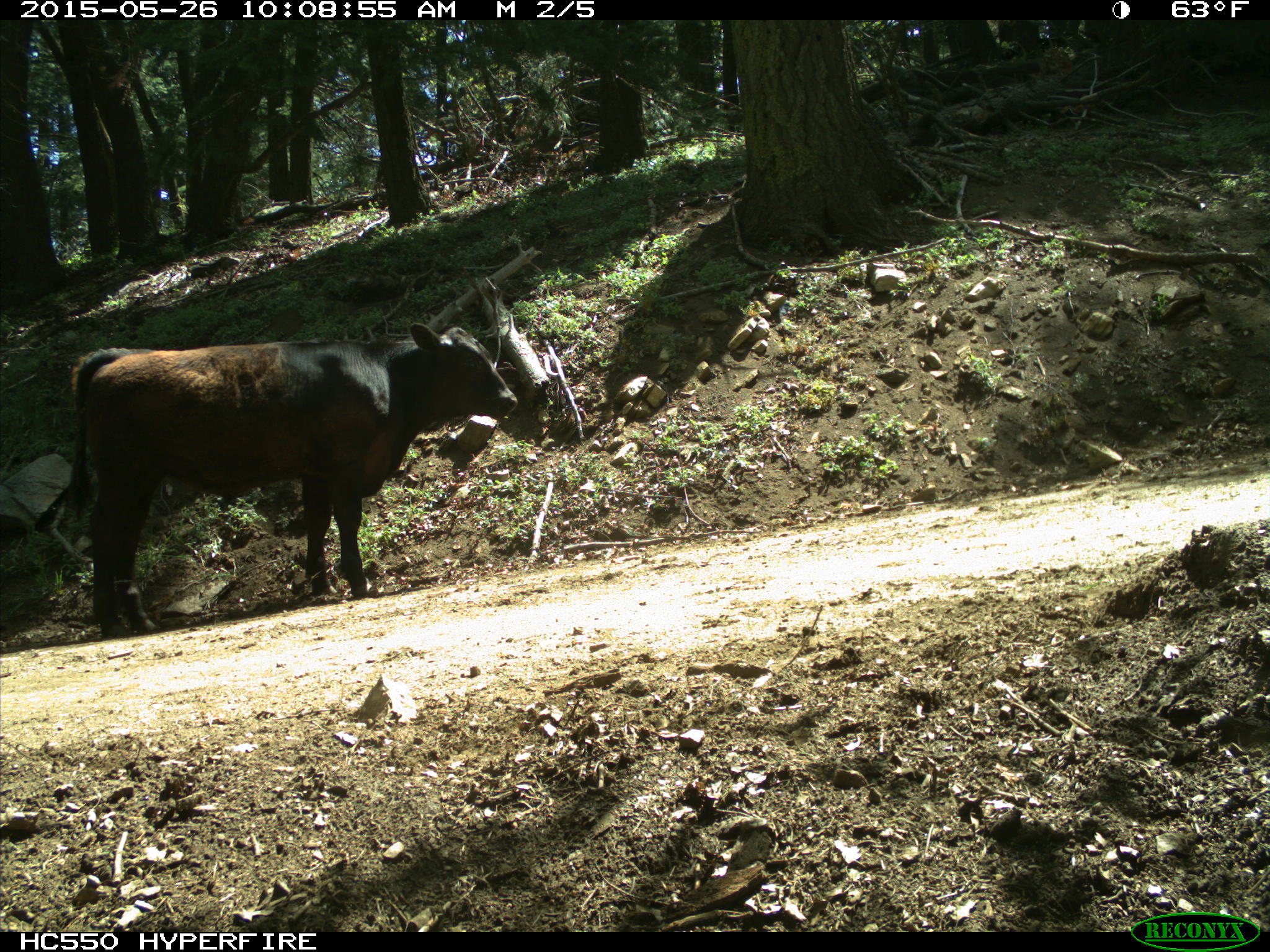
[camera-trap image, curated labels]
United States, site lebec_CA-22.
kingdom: Animalia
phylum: Chordata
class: Mammalia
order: Artiodactyla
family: Bovidae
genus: Bos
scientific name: Bos taurus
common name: domestic cow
Bos taurus (domestic cow).